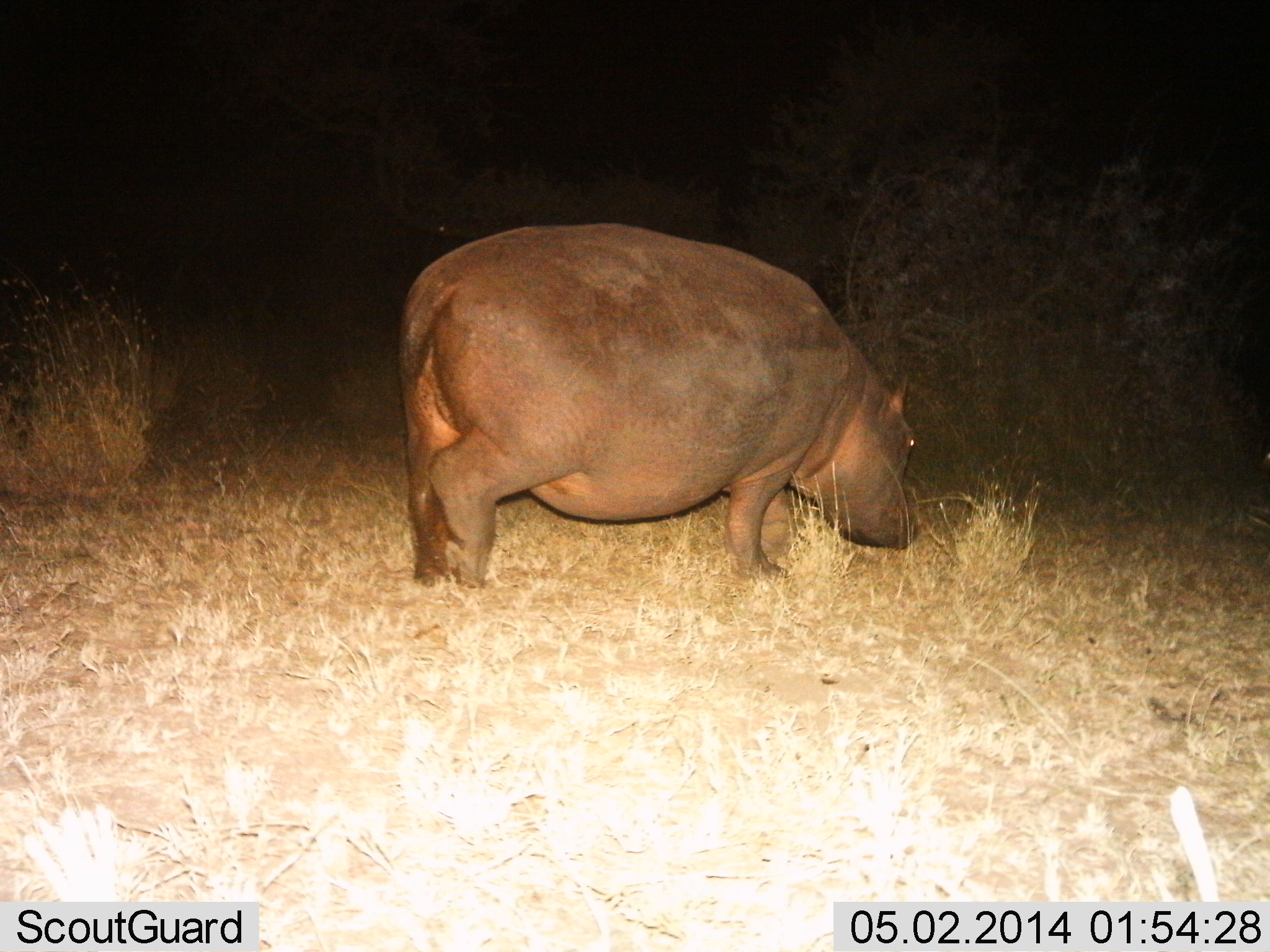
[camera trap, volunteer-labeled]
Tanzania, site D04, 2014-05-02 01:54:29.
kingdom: Animalia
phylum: Chordata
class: Mammalia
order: Artiodactyla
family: Hippopotamidae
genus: Hippopotamus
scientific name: Hippopotamus amphibius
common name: hippopotamus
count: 1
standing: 29%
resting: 0%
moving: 36%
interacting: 0%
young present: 0%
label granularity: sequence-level